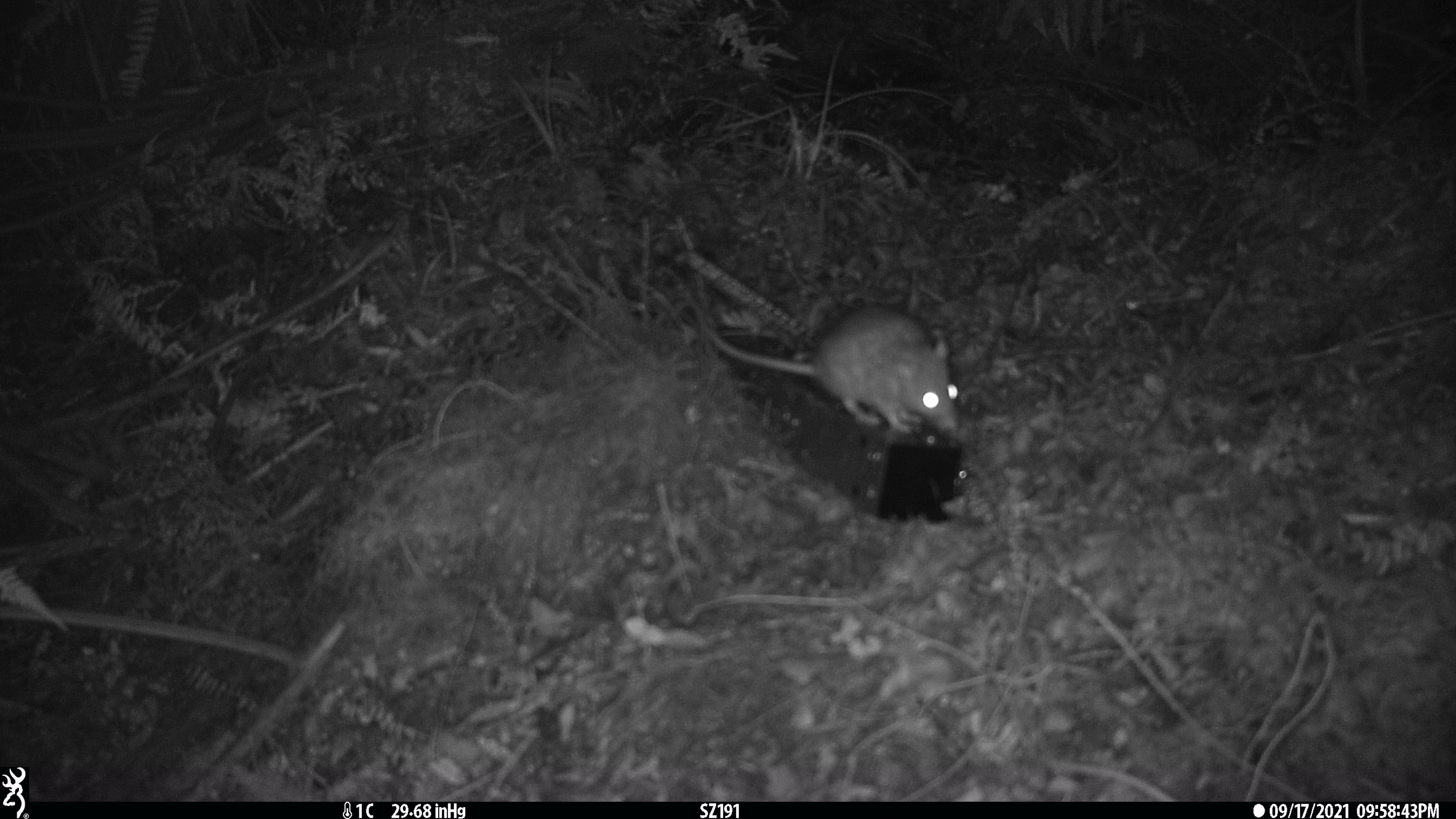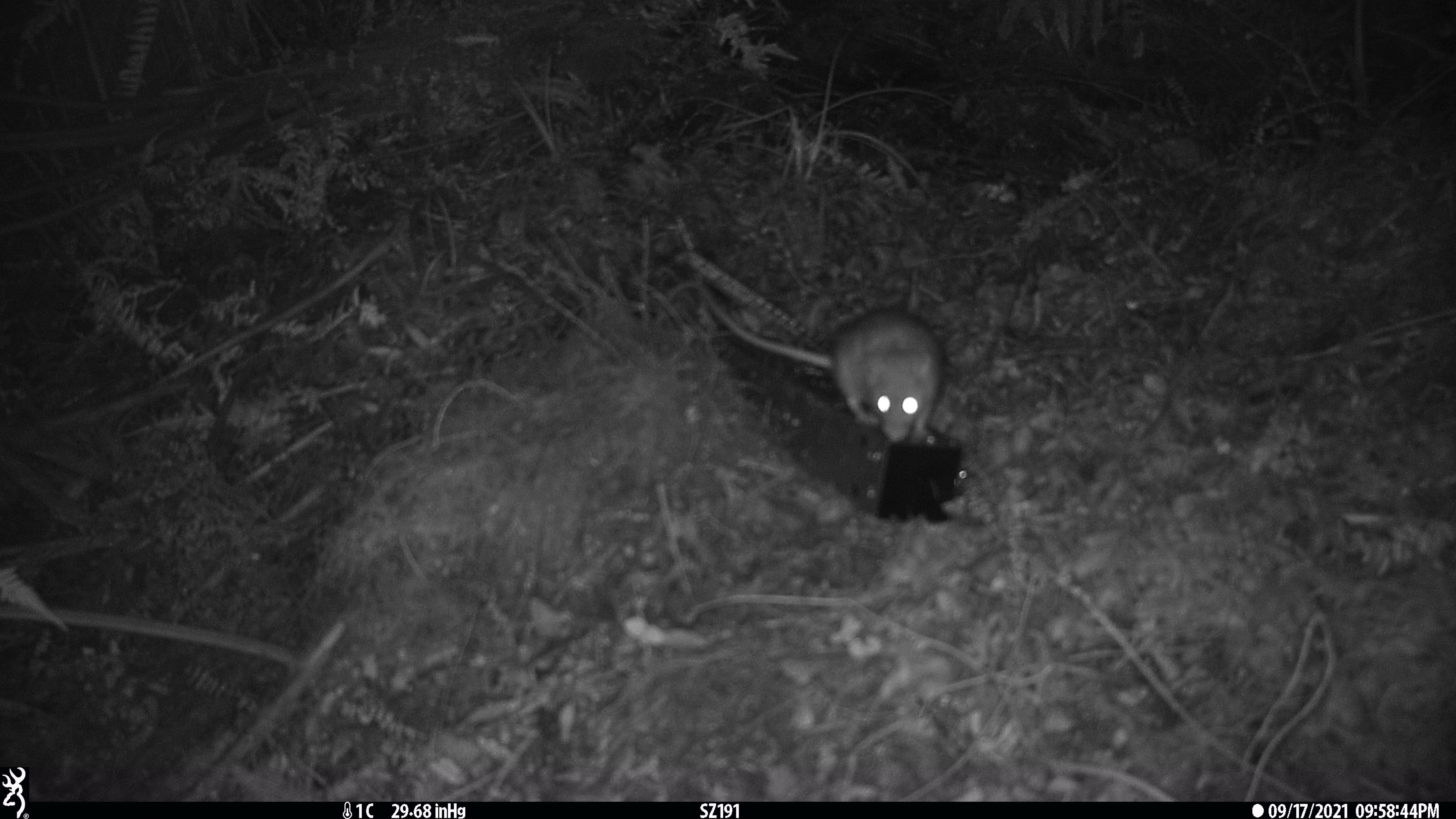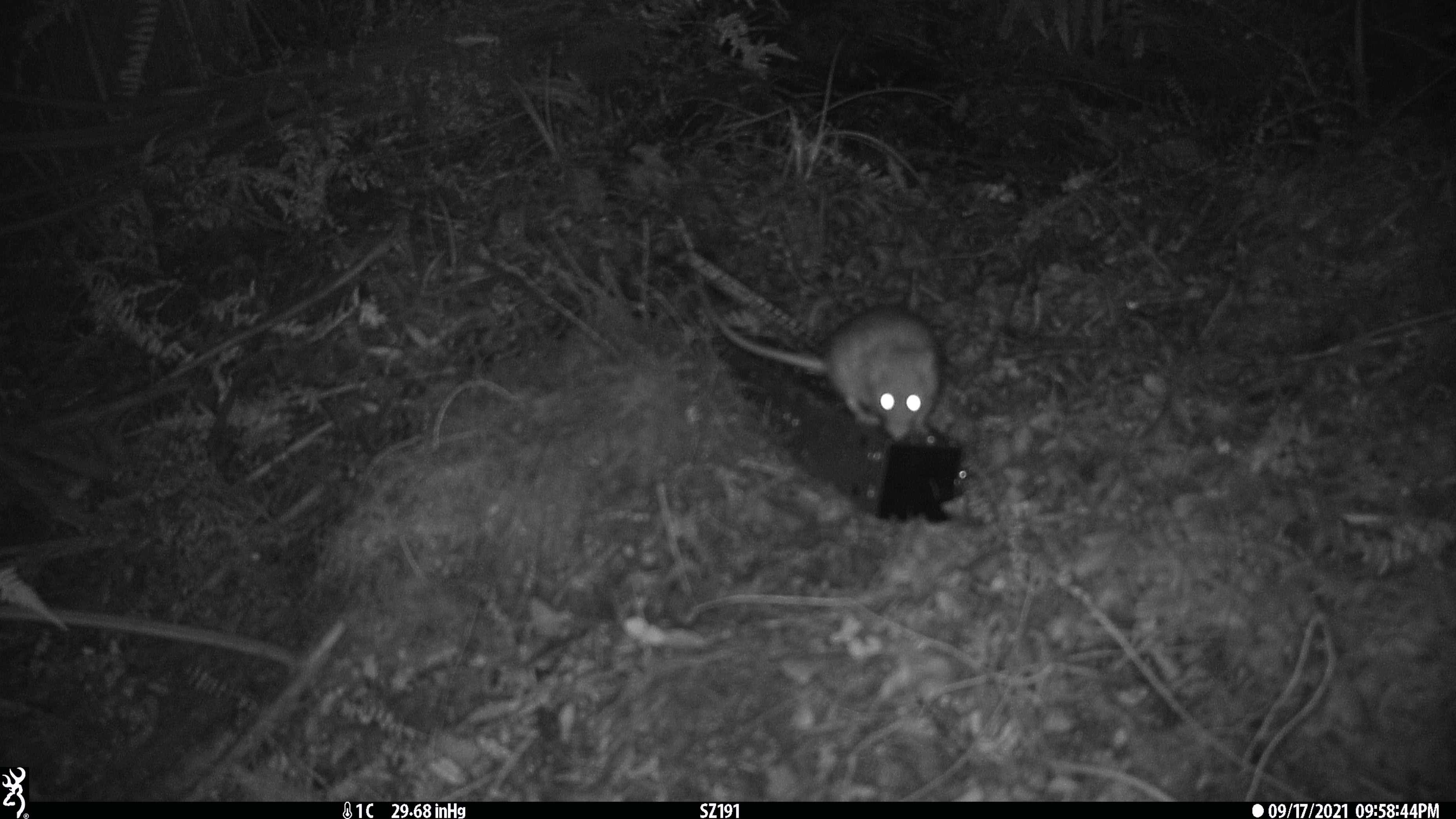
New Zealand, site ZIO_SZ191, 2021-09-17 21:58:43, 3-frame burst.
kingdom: Animalia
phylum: Chordata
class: Mammalia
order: Rodentia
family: Muridae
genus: Rattus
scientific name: Rattus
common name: rat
Rat (Rattus).